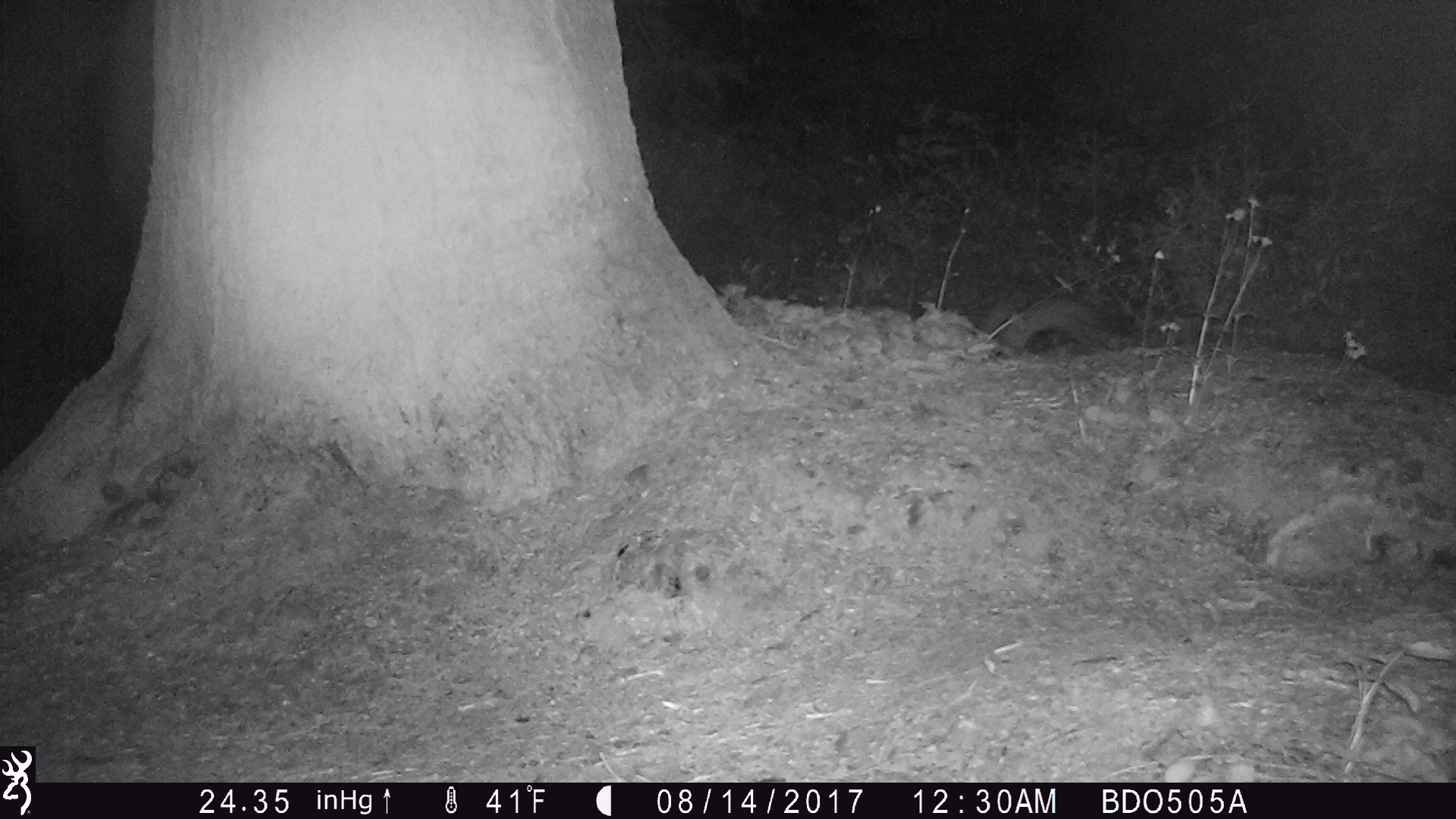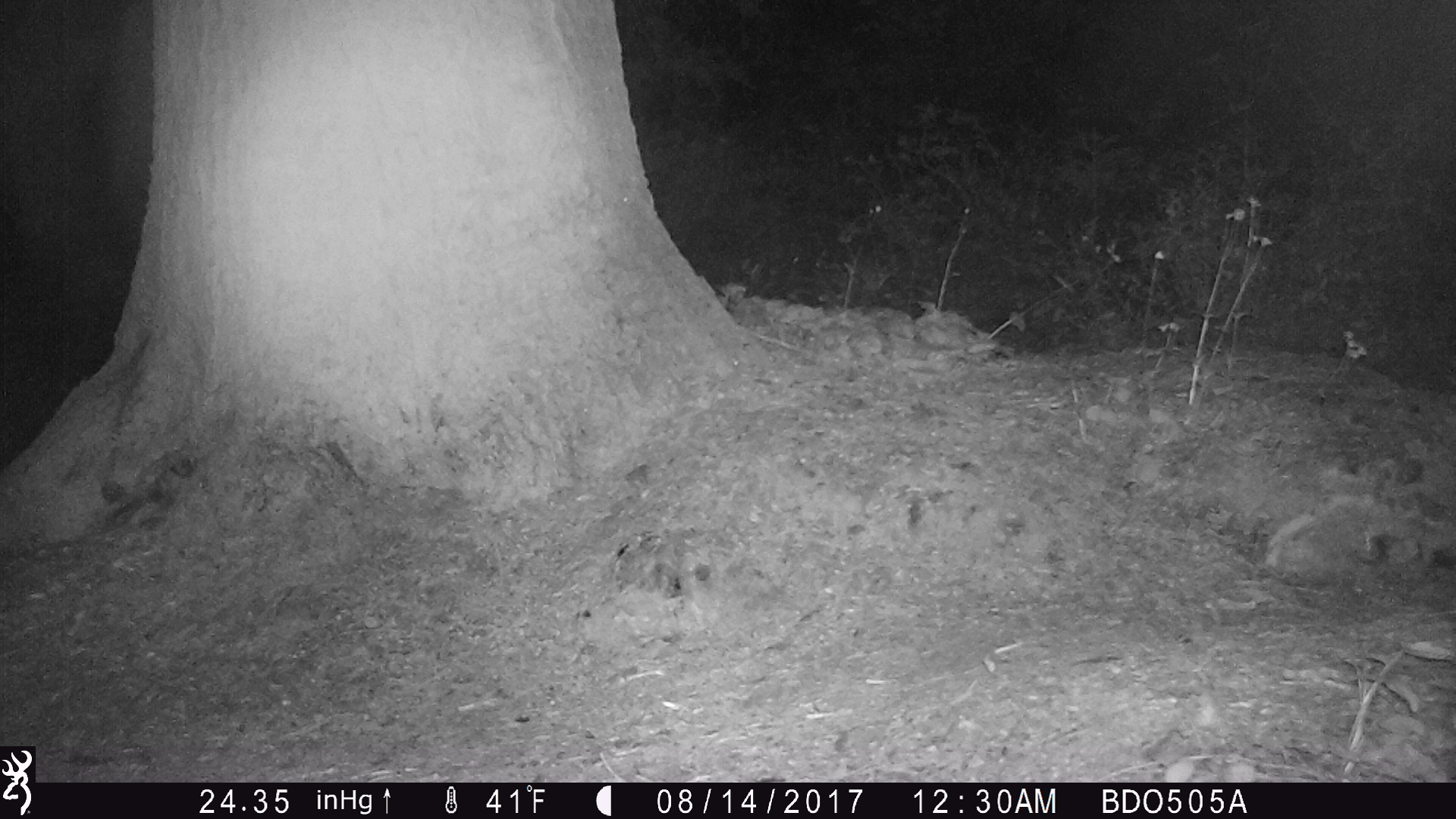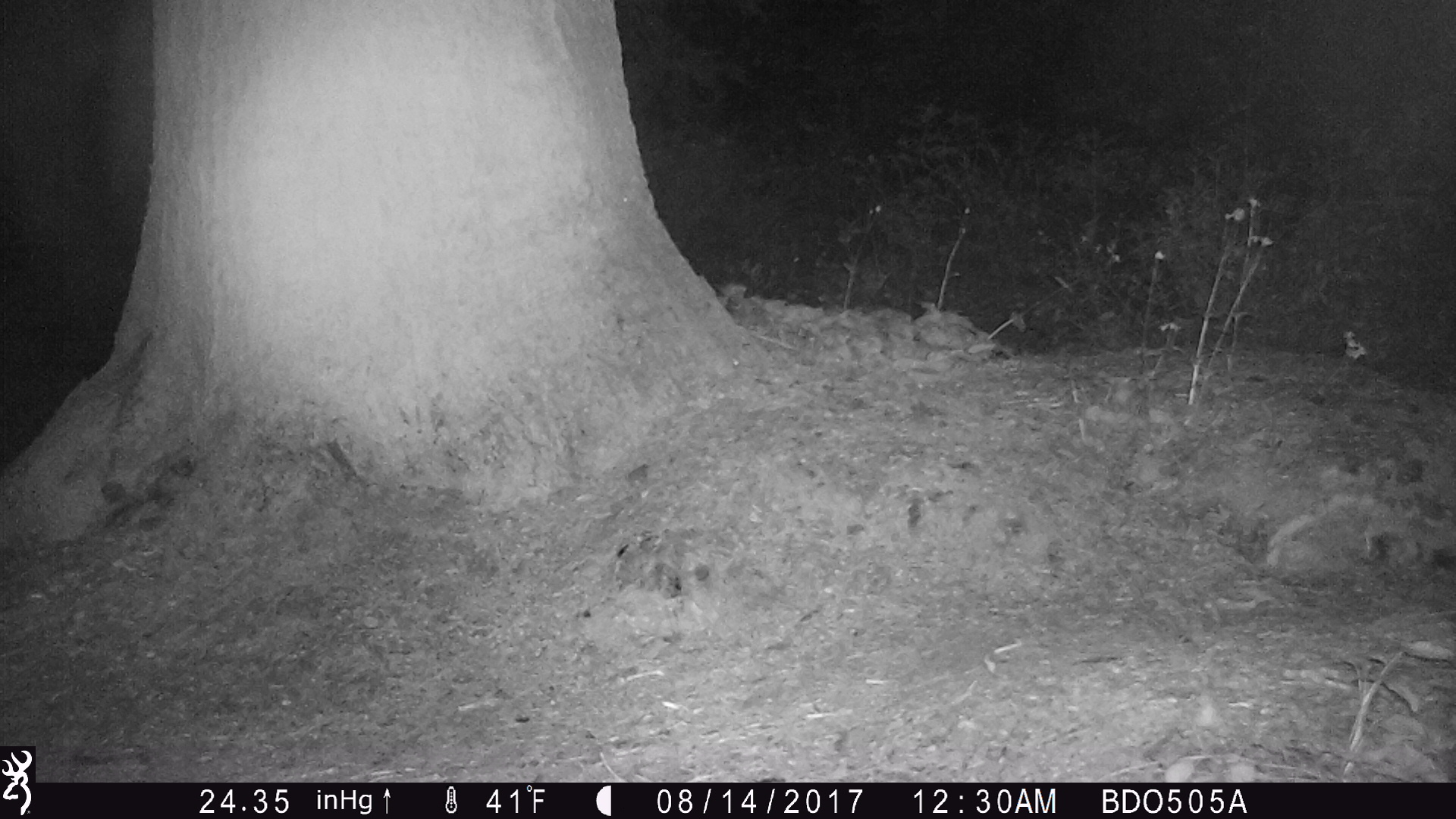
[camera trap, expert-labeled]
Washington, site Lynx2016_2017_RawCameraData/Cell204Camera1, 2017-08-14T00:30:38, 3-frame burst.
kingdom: Animalia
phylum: Chordata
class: Mammalia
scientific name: Mammalia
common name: small mammal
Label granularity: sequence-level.